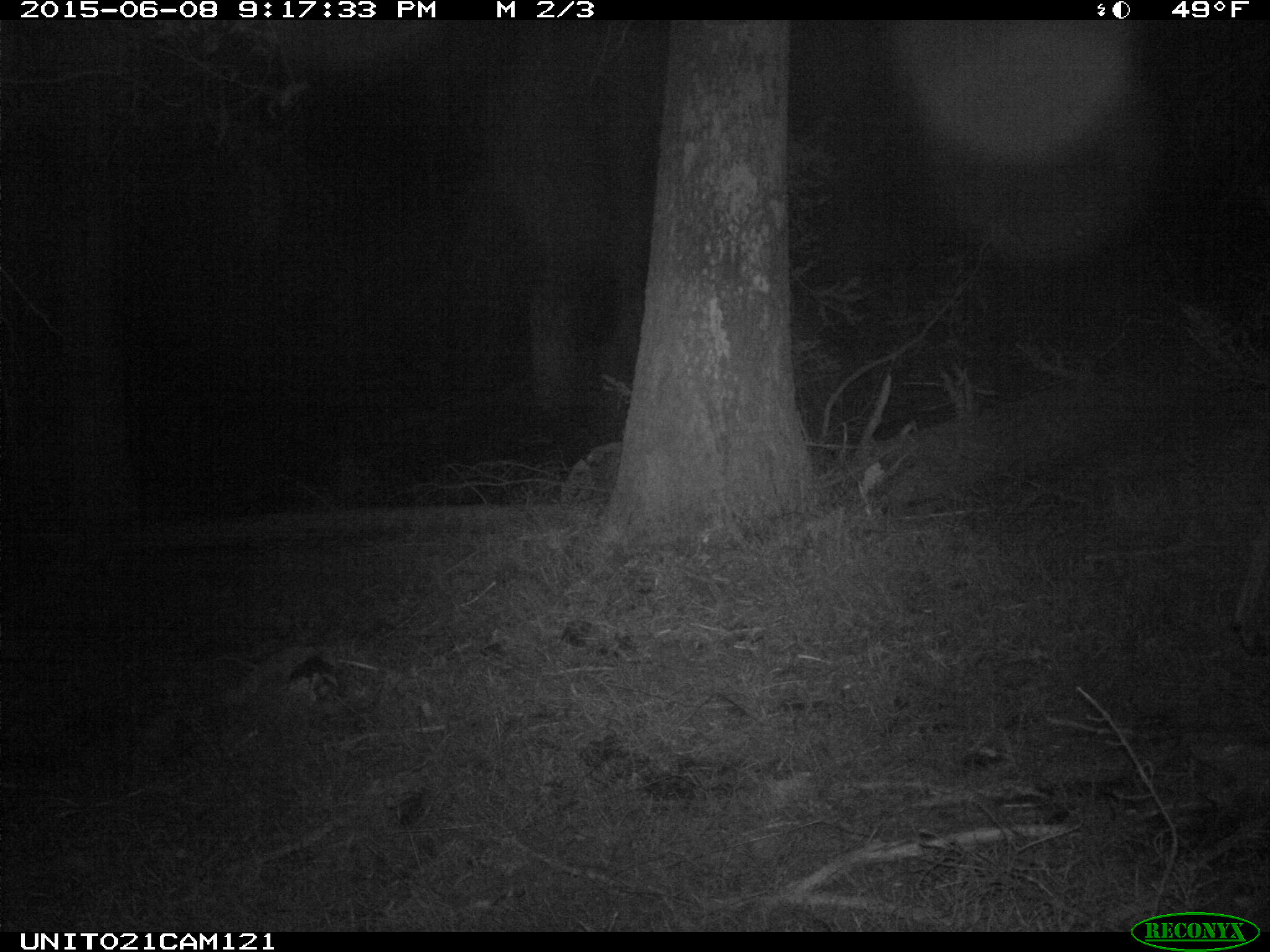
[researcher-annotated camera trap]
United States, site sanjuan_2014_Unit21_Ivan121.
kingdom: Animalia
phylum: Chordata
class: Mammalia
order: Artiodactyla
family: Cervidae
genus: Cervus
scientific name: Cervus elaphus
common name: red deer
Cervus elaphus (red deer).